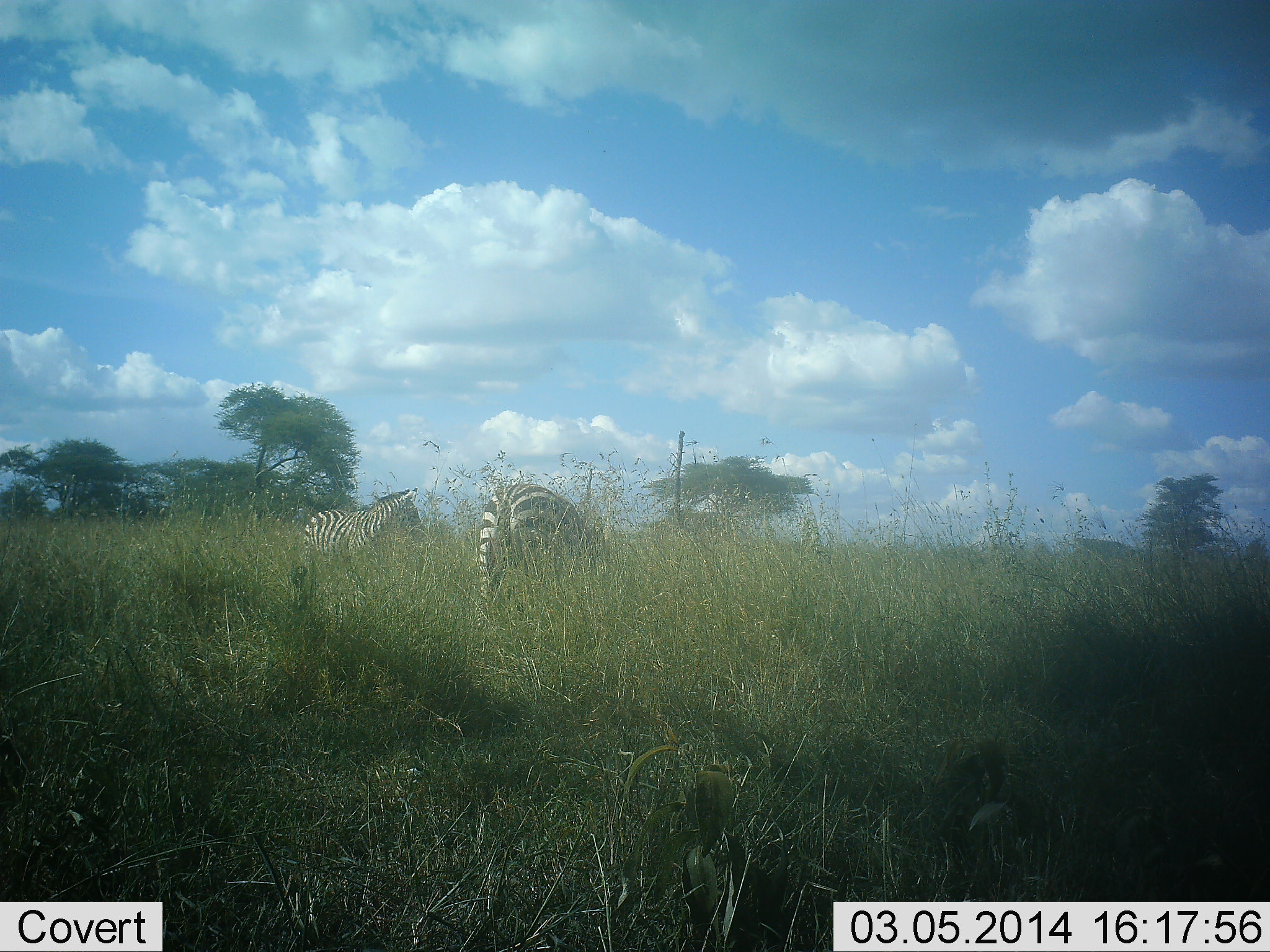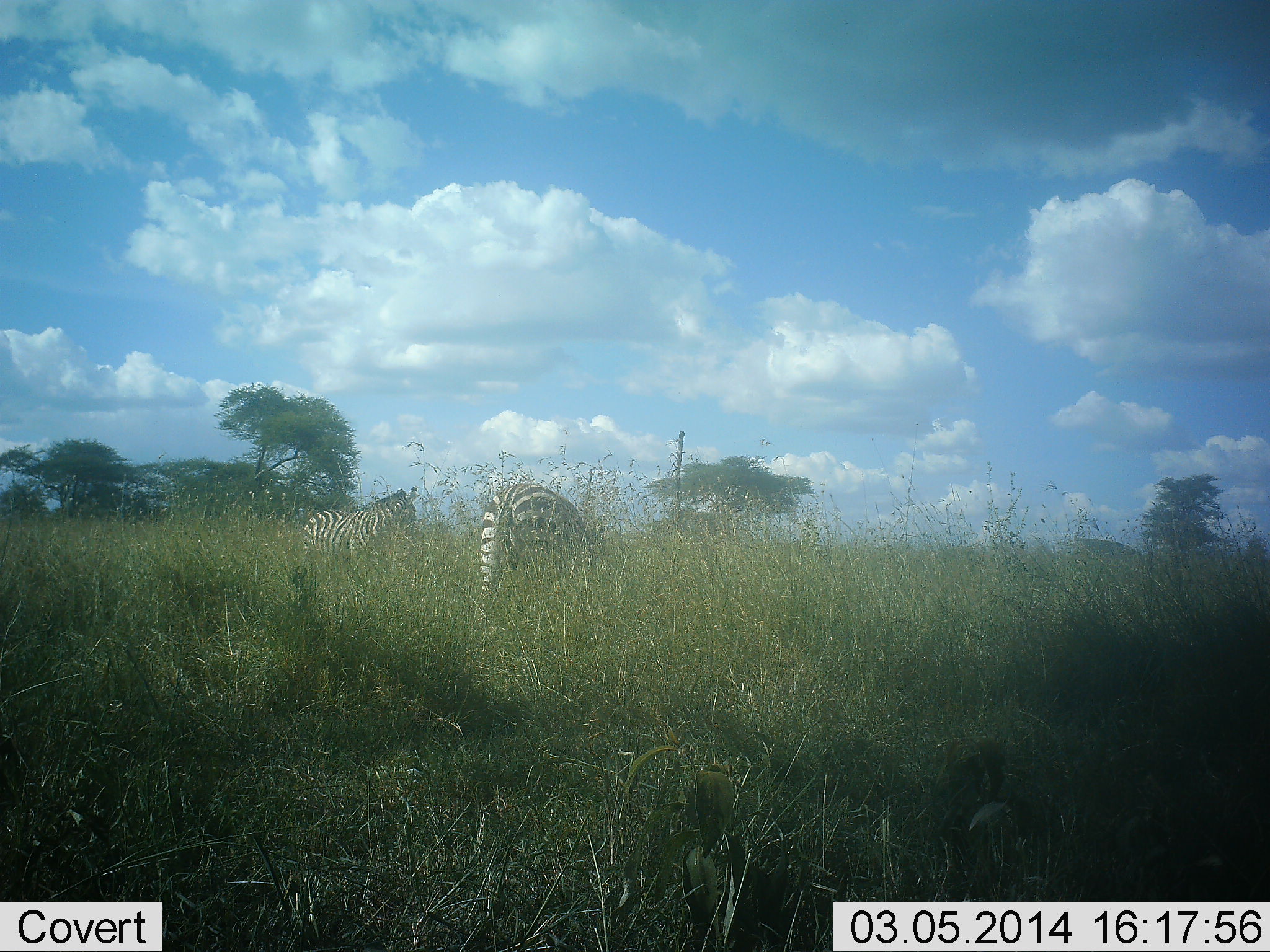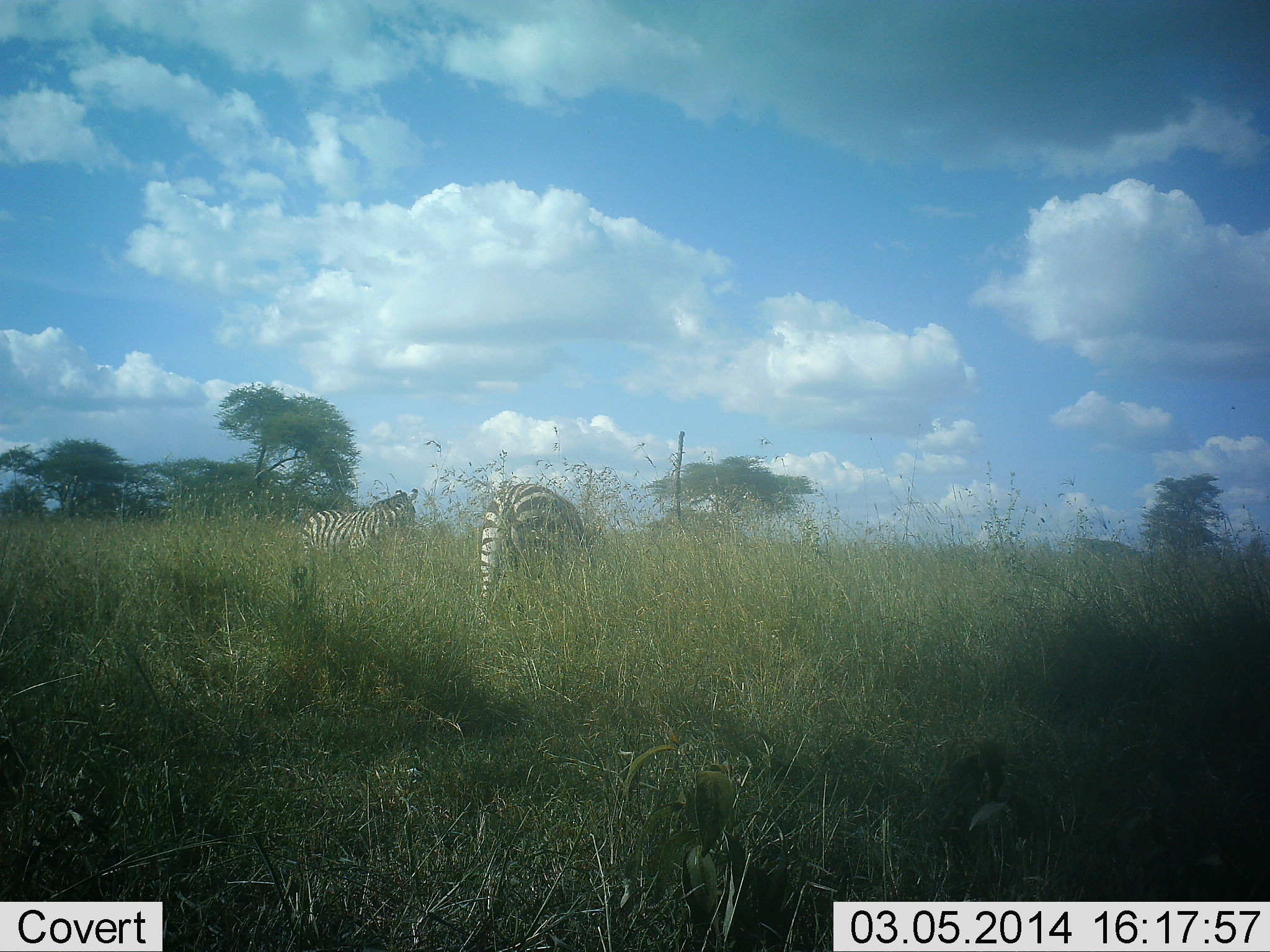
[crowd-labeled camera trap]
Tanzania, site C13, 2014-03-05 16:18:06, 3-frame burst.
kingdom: Animalia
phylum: Chordata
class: Mammalia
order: Perissodactyla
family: Equidae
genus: Equus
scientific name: Equus quagga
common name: plains zebra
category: zebra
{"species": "zebra (plains zebra) (Equus quagga)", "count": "2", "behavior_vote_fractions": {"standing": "60%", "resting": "0%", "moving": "0%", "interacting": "0%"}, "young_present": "10%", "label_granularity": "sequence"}